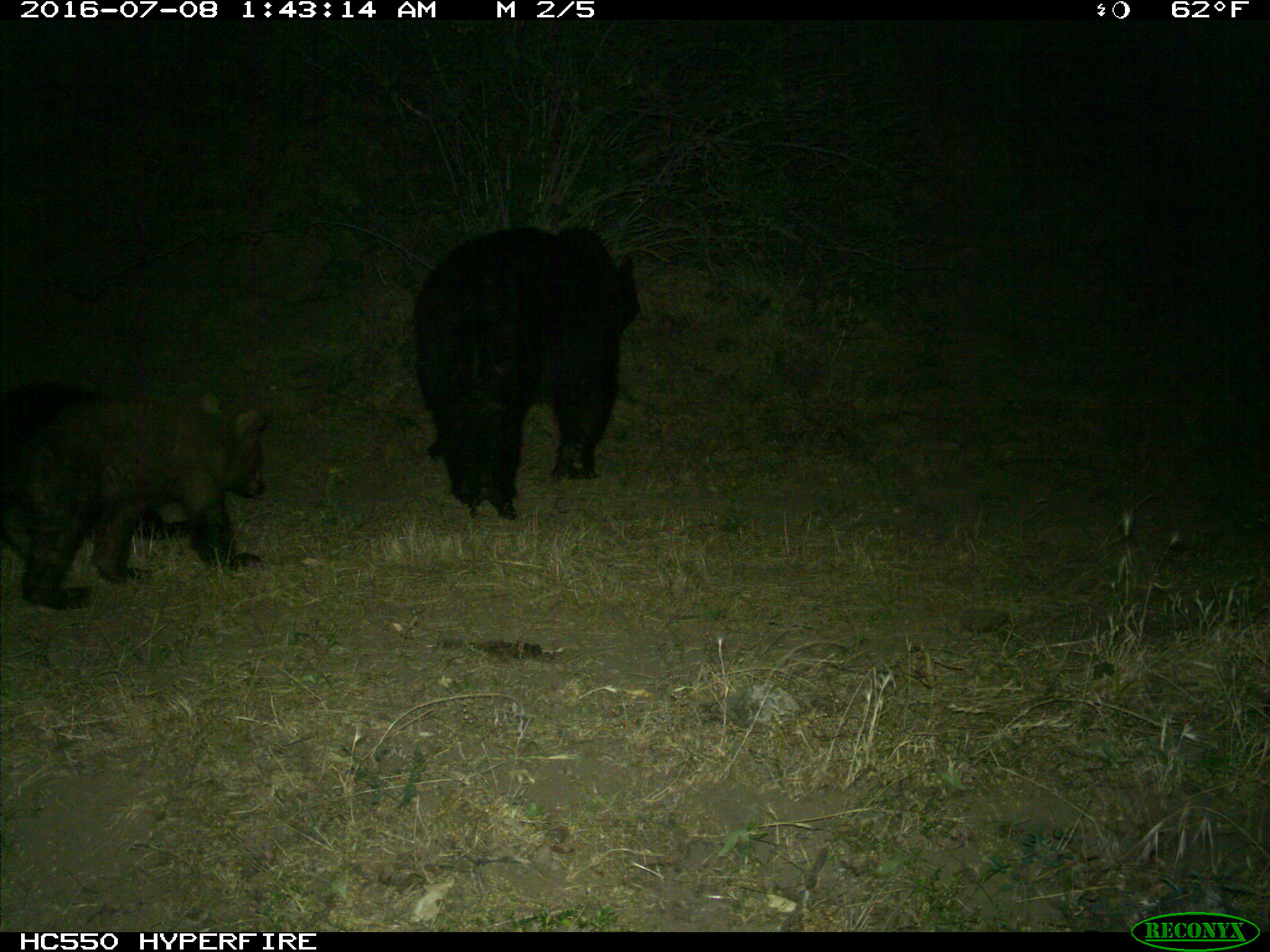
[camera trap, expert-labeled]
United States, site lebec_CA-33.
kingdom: Animalia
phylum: Chordata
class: Mammalia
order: Carnivora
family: Ursidae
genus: Ursus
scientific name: Ursus americanus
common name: american black bear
Ursus americanus (american black bear).